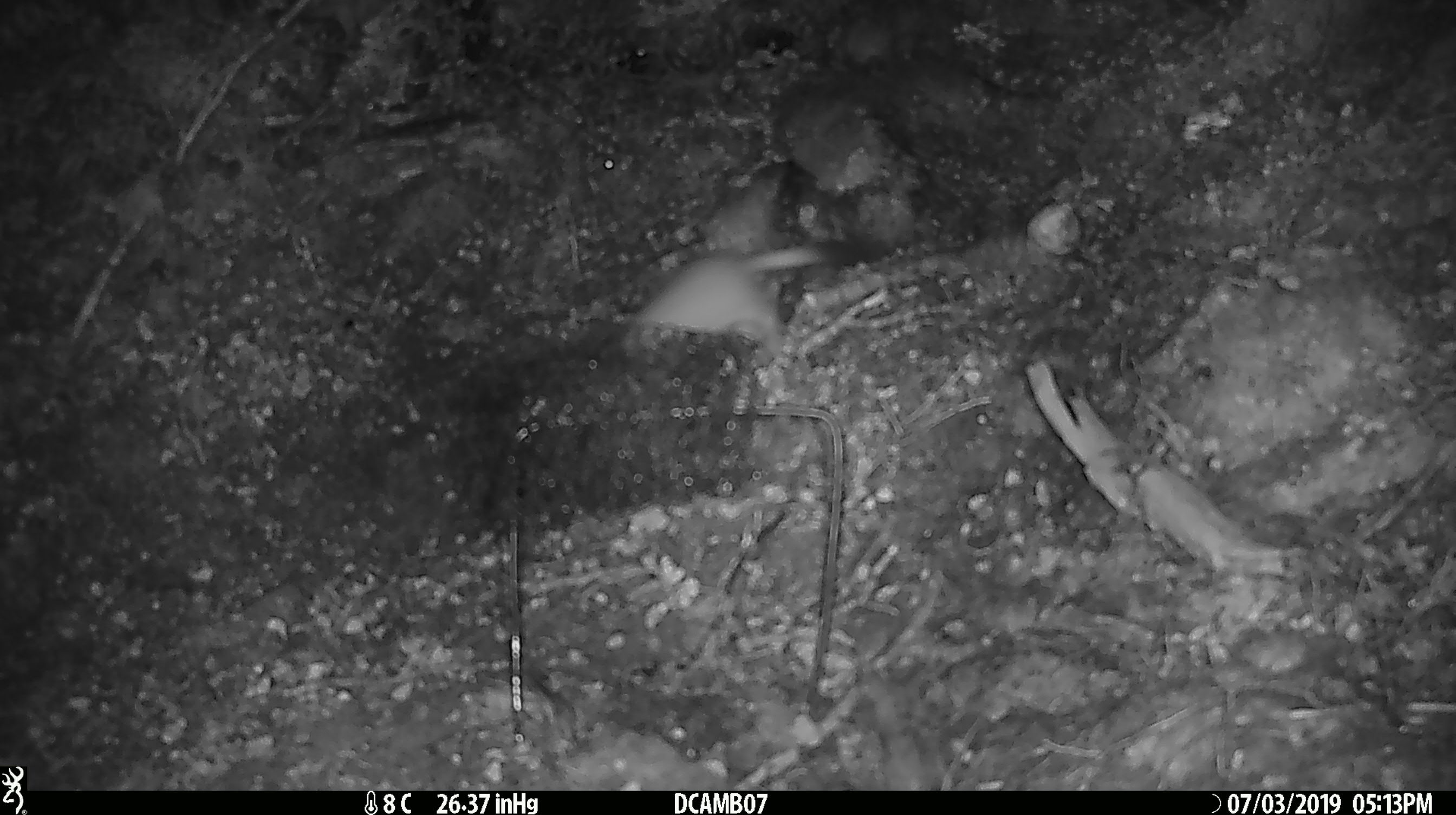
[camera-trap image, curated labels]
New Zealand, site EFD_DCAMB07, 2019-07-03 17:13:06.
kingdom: Animalia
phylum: Chordata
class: Mammalia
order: Carnivora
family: Mustelidae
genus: Mustela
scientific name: Mustela erminea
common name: stoat